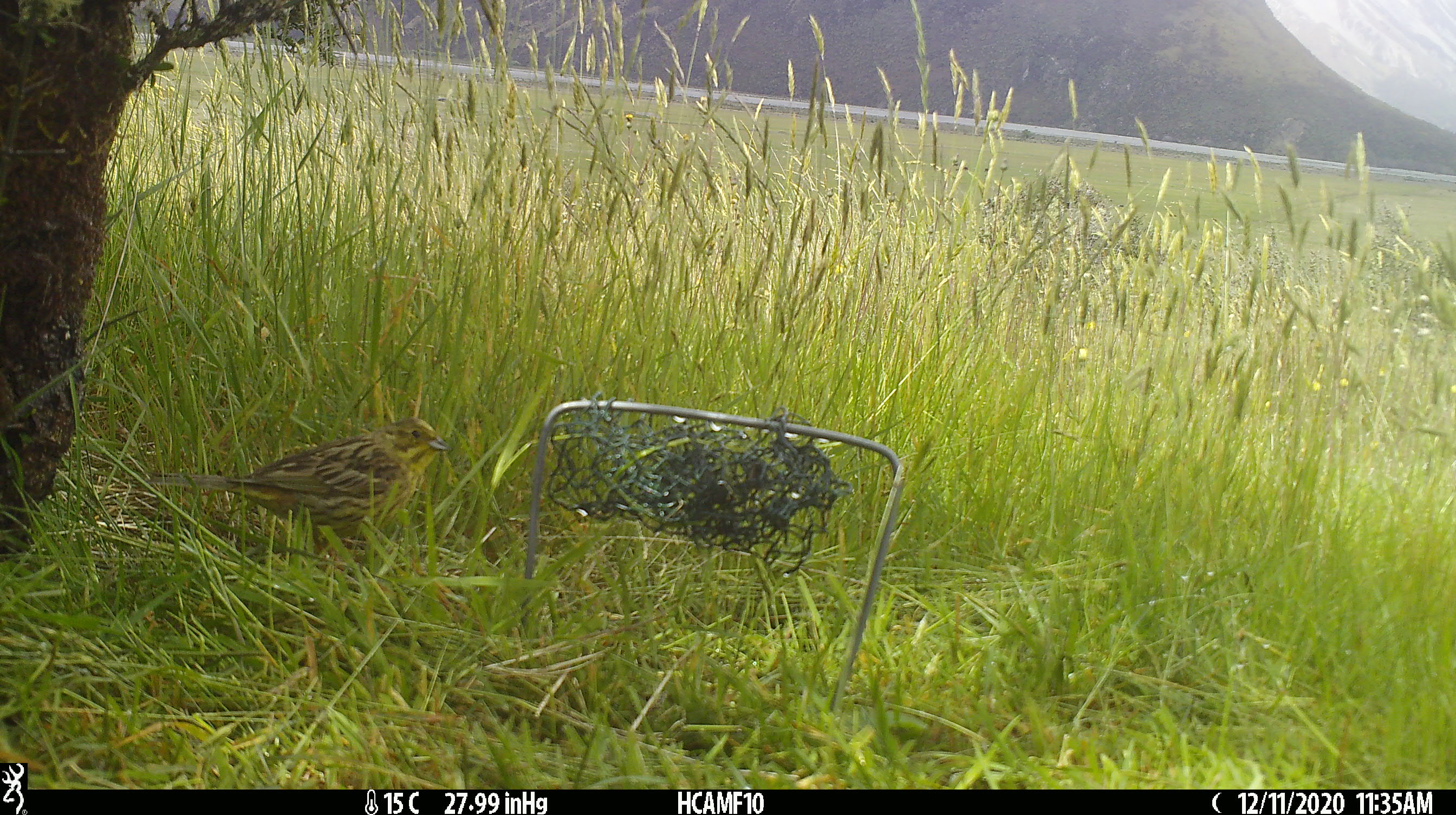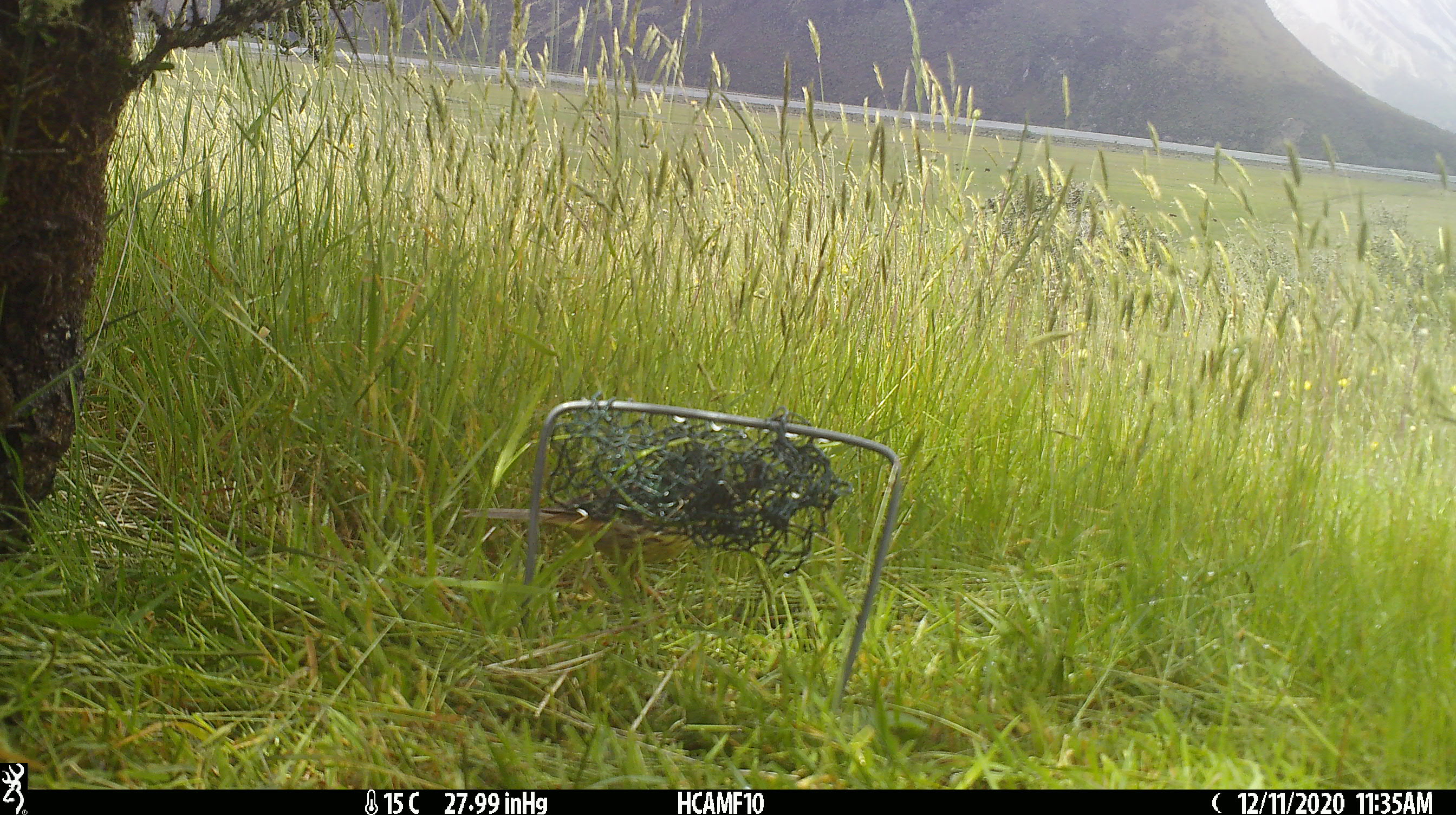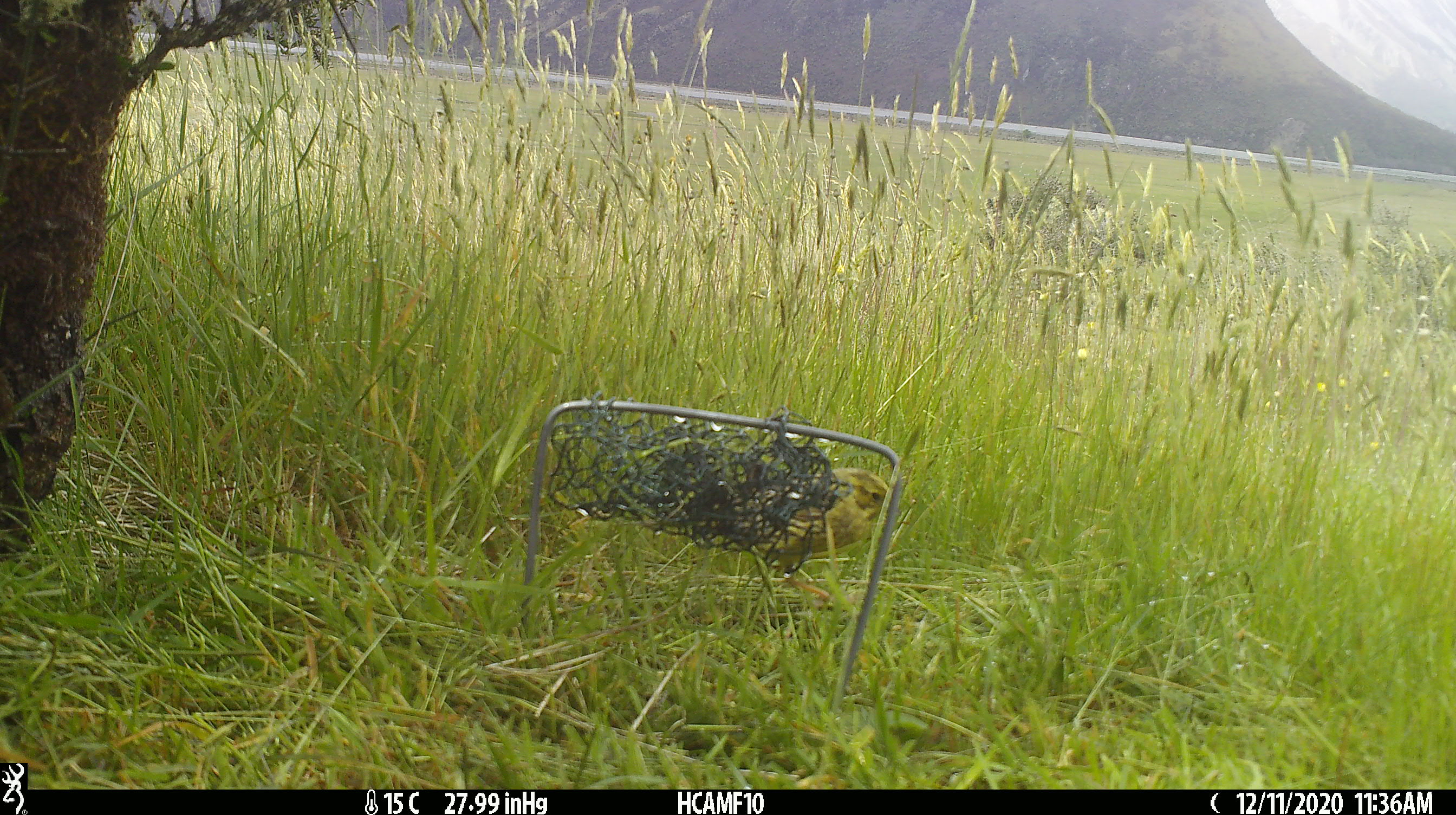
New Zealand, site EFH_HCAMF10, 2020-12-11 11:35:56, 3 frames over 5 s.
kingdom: Animalia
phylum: Chordata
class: Aves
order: Passeriformes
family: Emberizidae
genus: Emberiza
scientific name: Emberiza citrinella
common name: yellowhammer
Yellowhammer (Emberiza citrinella).